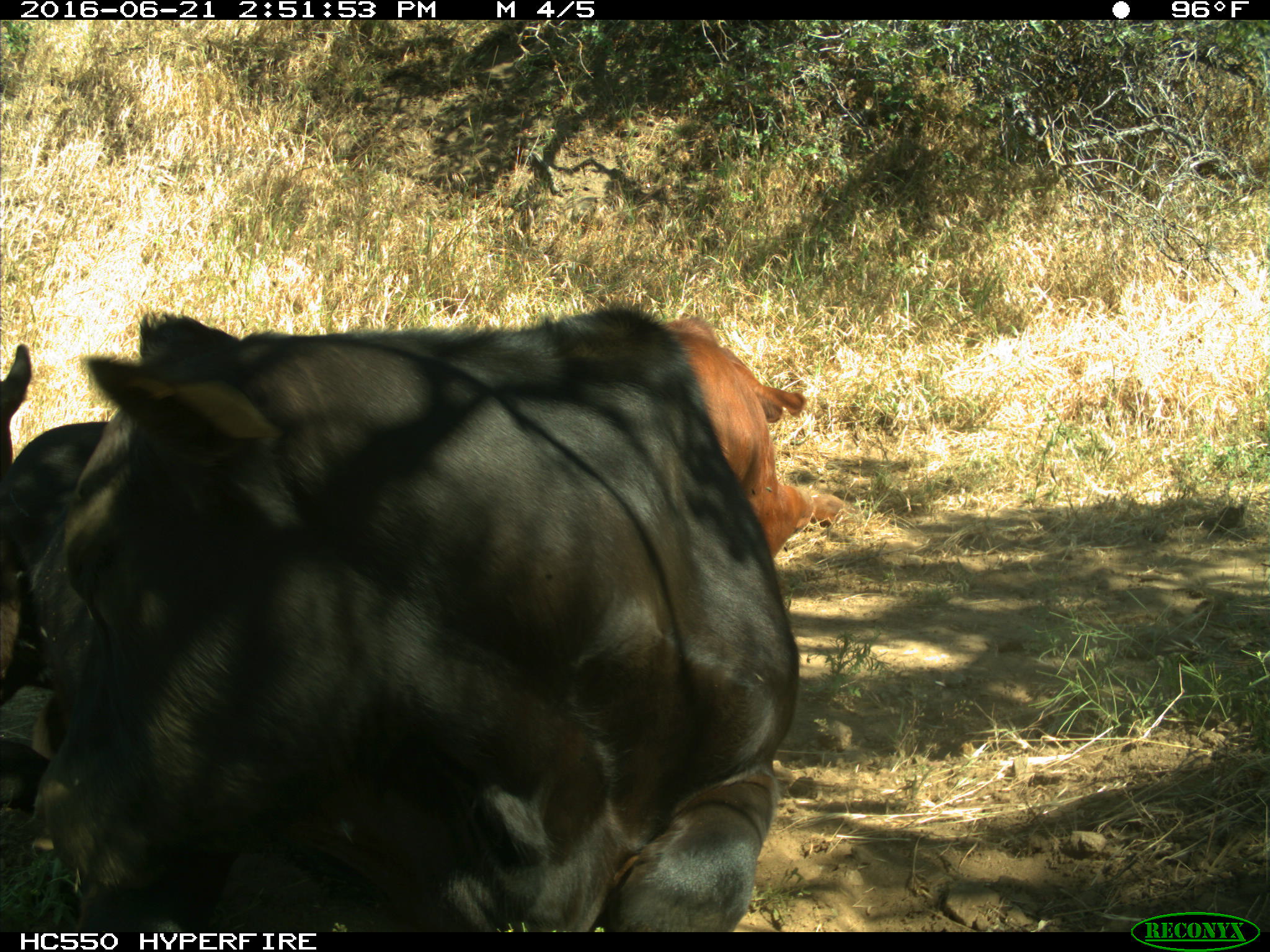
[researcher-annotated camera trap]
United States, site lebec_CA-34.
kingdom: Animalia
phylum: Chordata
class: Mammalia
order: Artiodactyla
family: Bovidae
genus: Bos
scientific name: Bos taurus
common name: domestic cow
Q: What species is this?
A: Bos taurus (domestic cow).